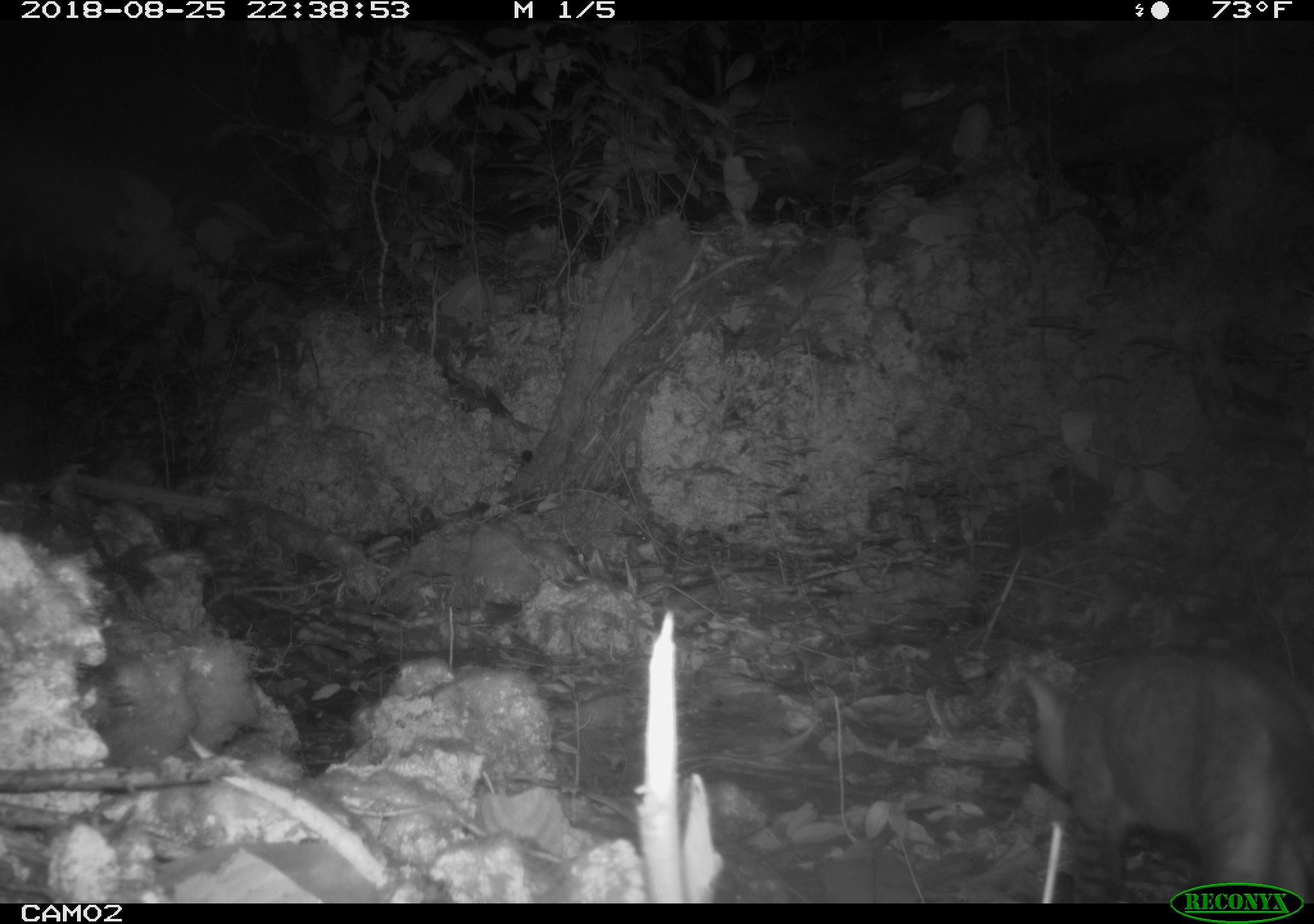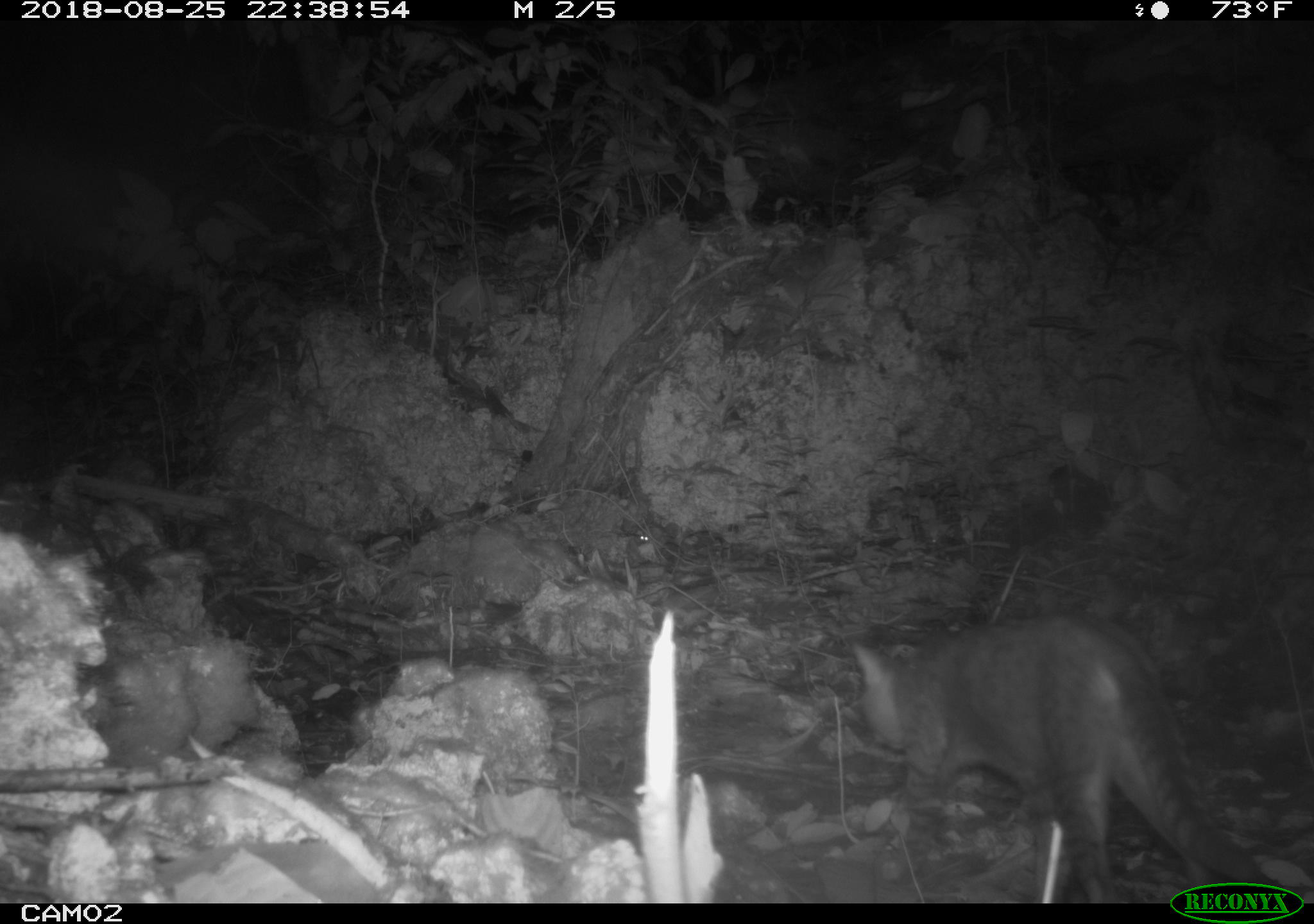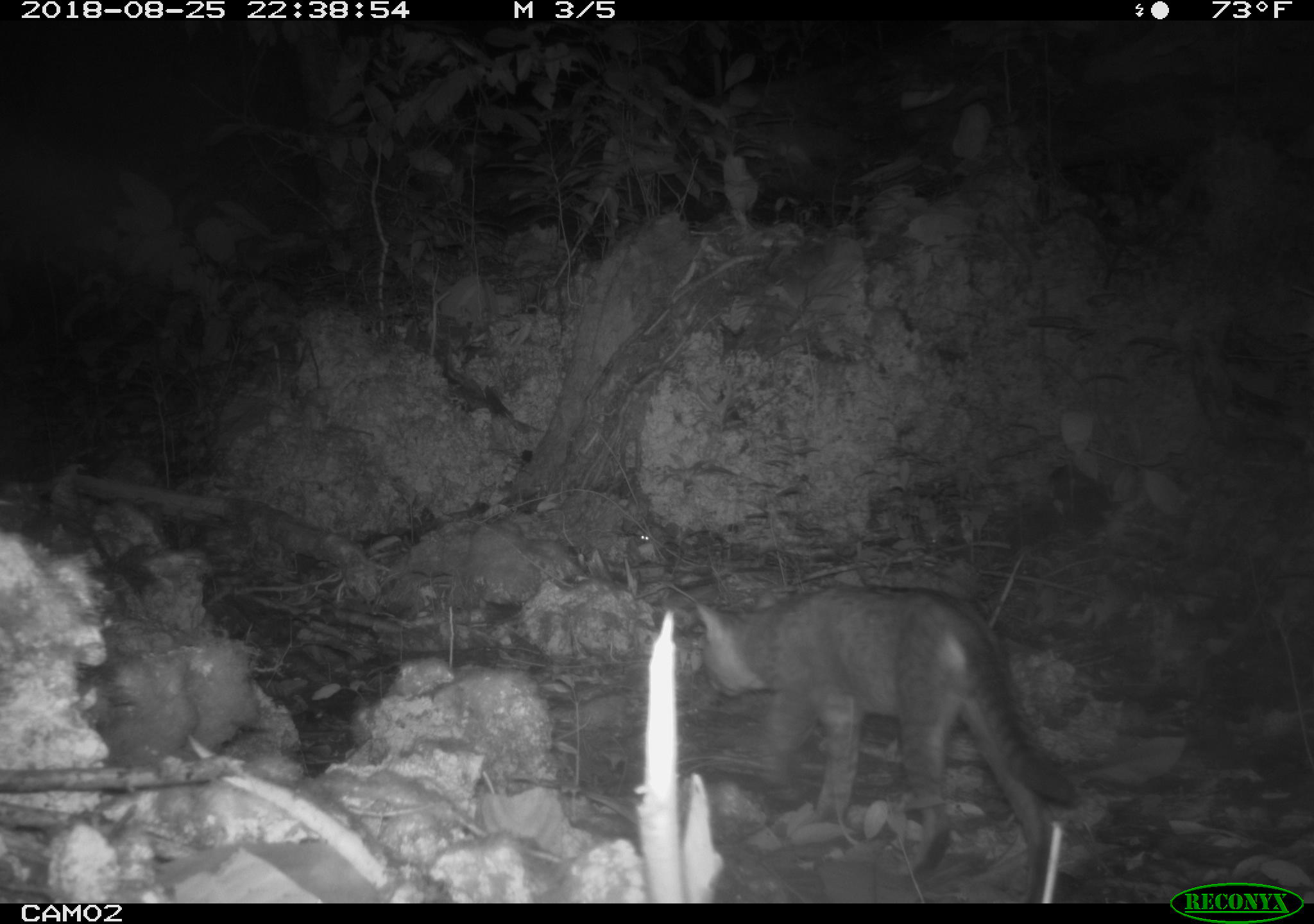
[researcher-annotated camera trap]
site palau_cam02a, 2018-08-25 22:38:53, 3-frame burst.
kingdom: Animalia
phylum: Chordata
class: Mammalia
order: Carnivora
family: Felidae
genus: Felis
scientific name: Felis catus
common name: cat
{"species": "cat (Felis catus)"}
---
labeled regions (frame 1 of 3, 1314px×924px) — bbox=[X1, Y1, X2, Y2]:
cat: bbox=[1011, 647, 1314, 881]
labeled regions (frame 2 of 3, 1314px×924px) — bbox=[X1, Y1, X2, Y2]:
cat: bbox=[839, 612, 1305, 903]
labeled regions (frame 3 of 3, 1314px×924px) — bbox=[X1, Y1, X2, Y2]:
cat: bbox=[683, 583, 1075, 901]